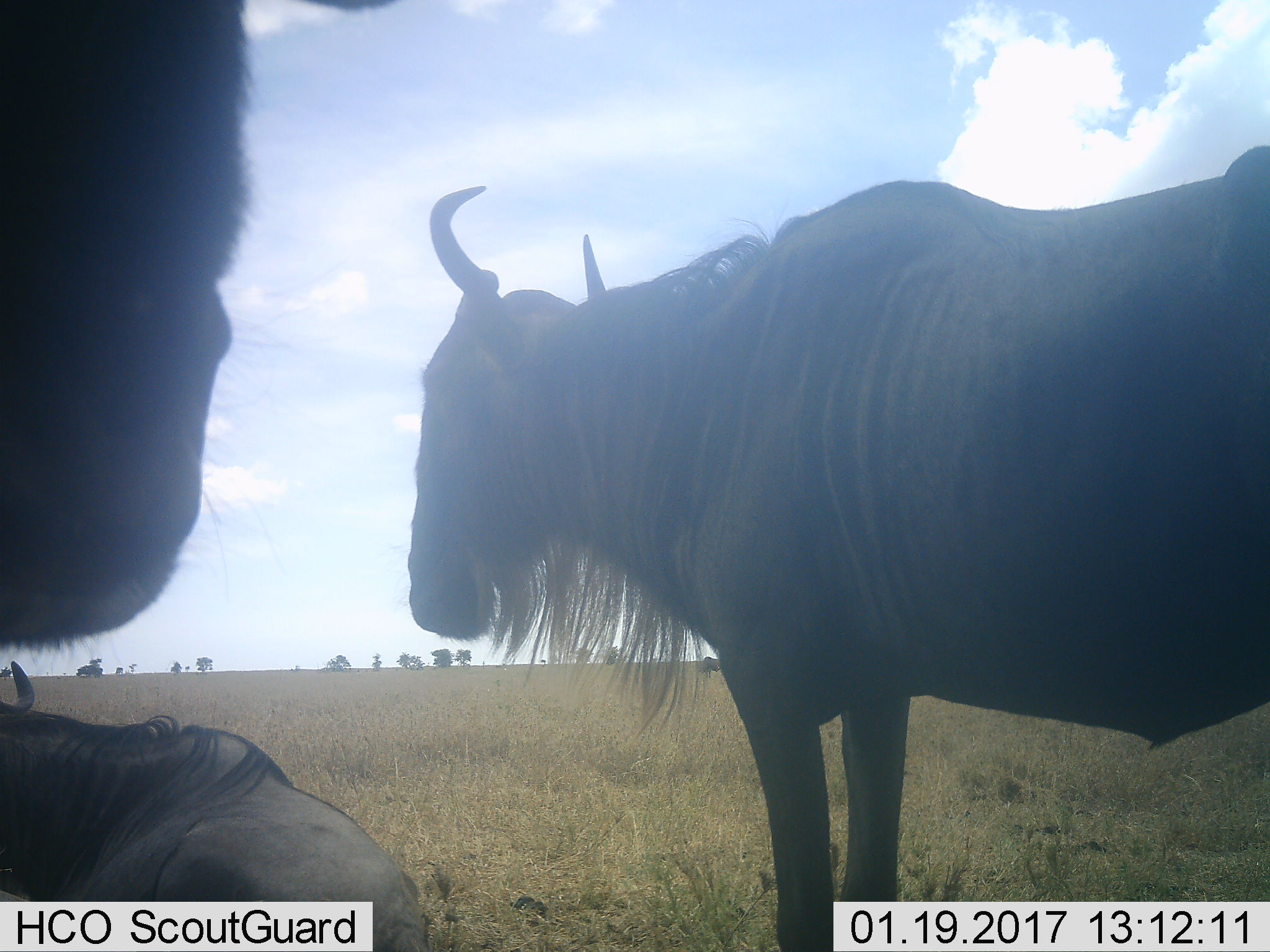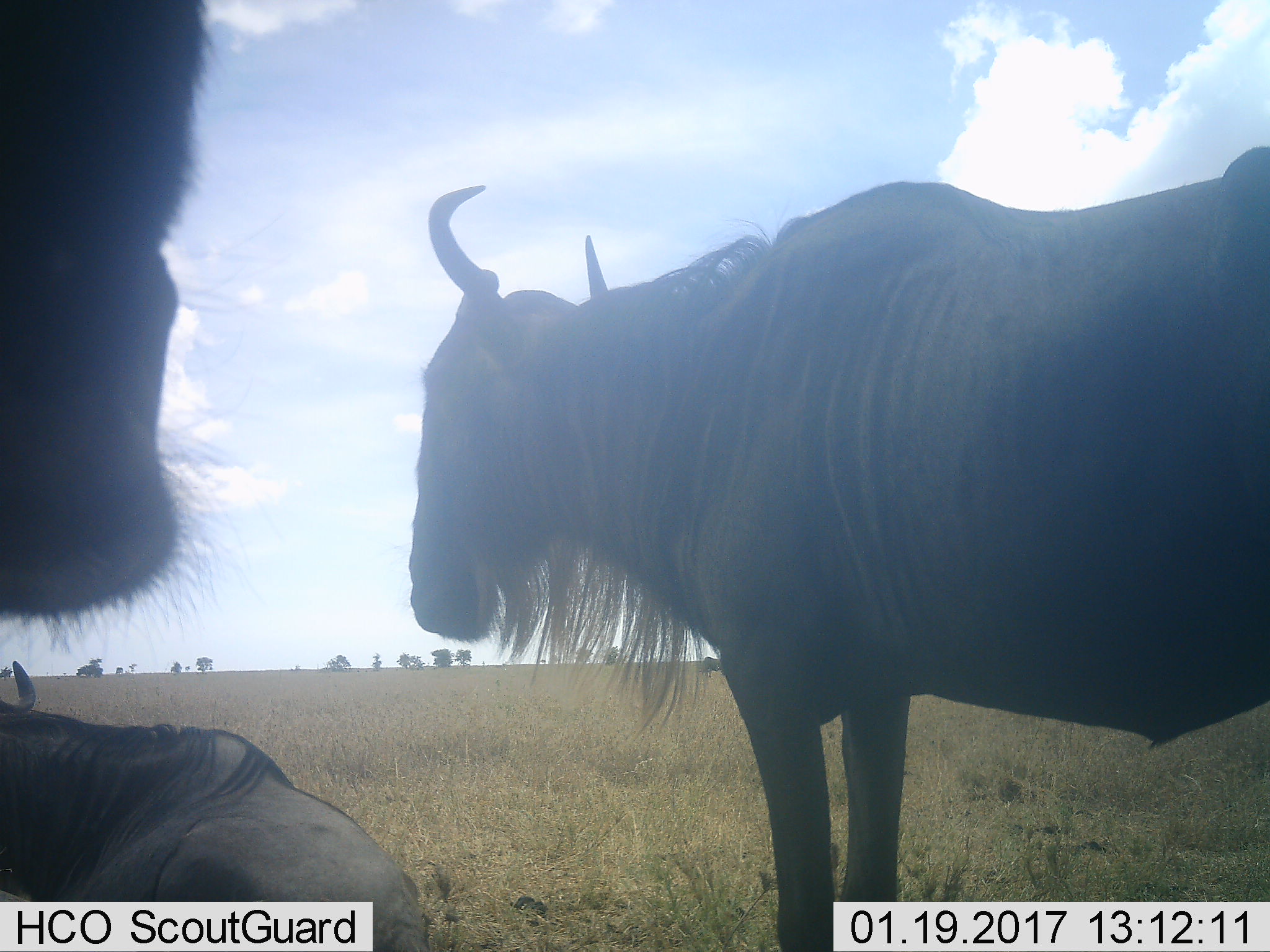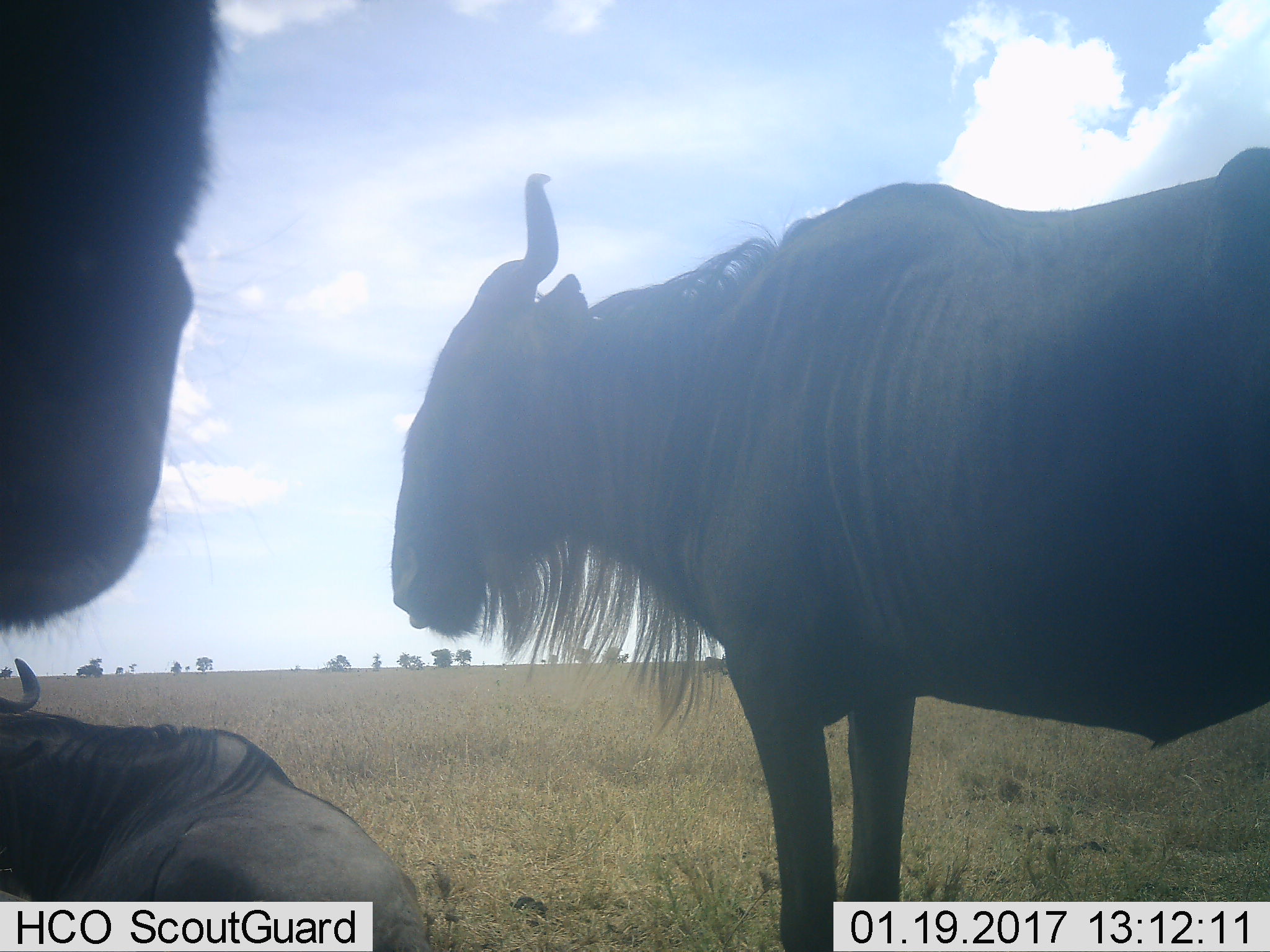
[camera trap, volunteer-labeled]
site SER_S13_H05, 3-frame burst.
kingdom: Animalia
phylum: Chordata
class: Mammalia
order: Artiodactyla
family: Bovidae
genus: Connochaetes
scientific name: Connochaetes taurinus taurinus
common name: blue wildebeest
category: wildebeestblue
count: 3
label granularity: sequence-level